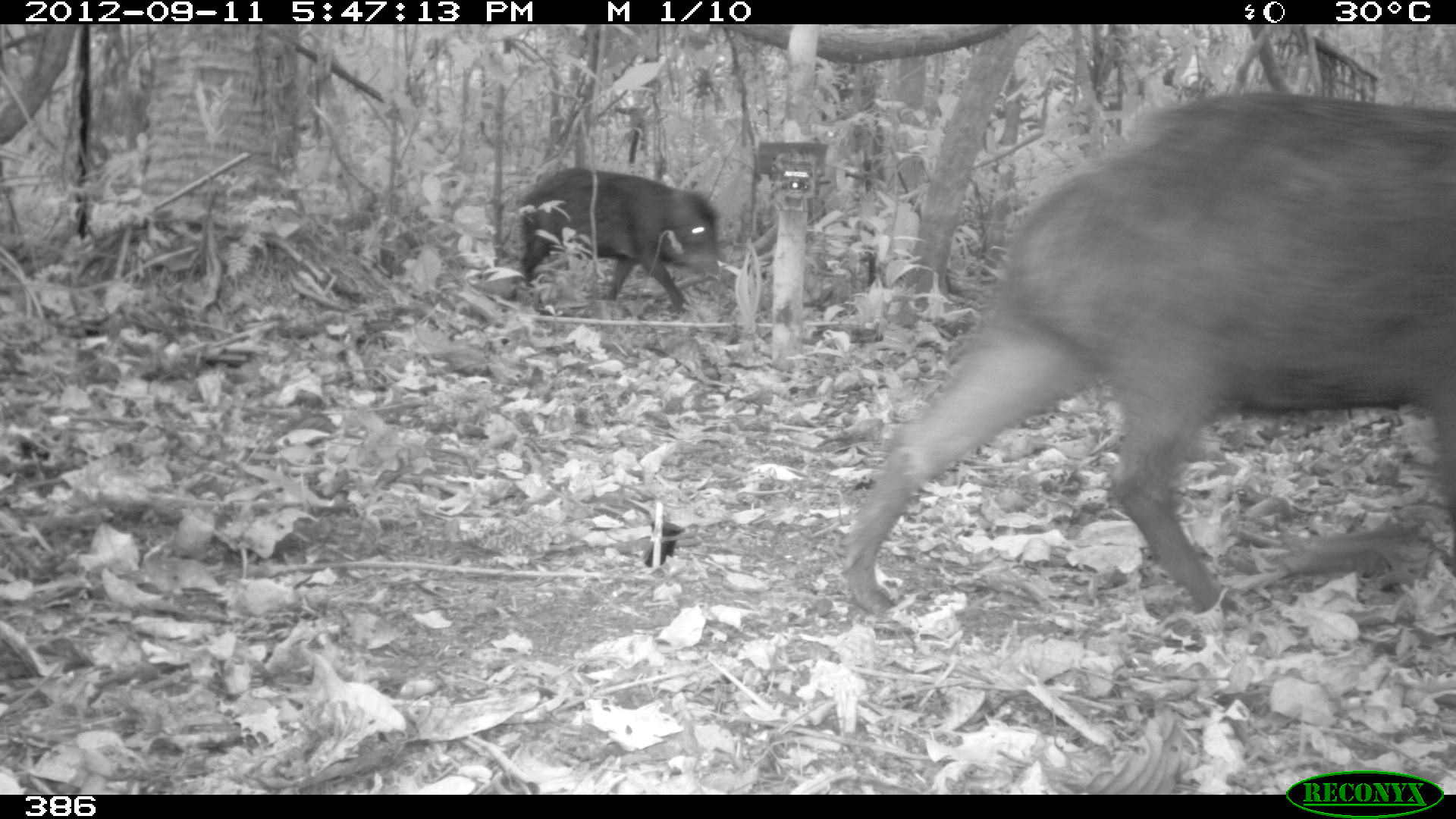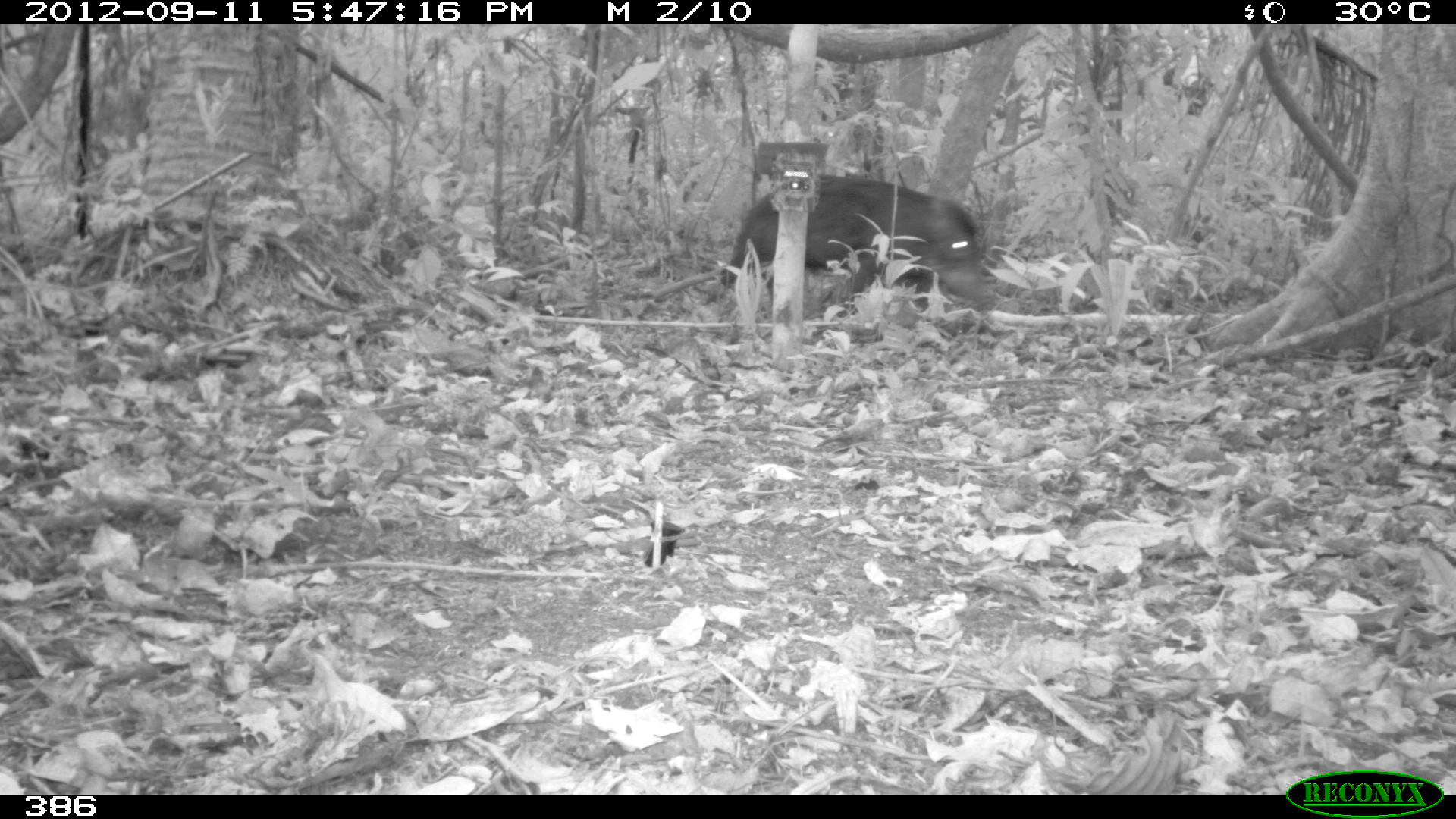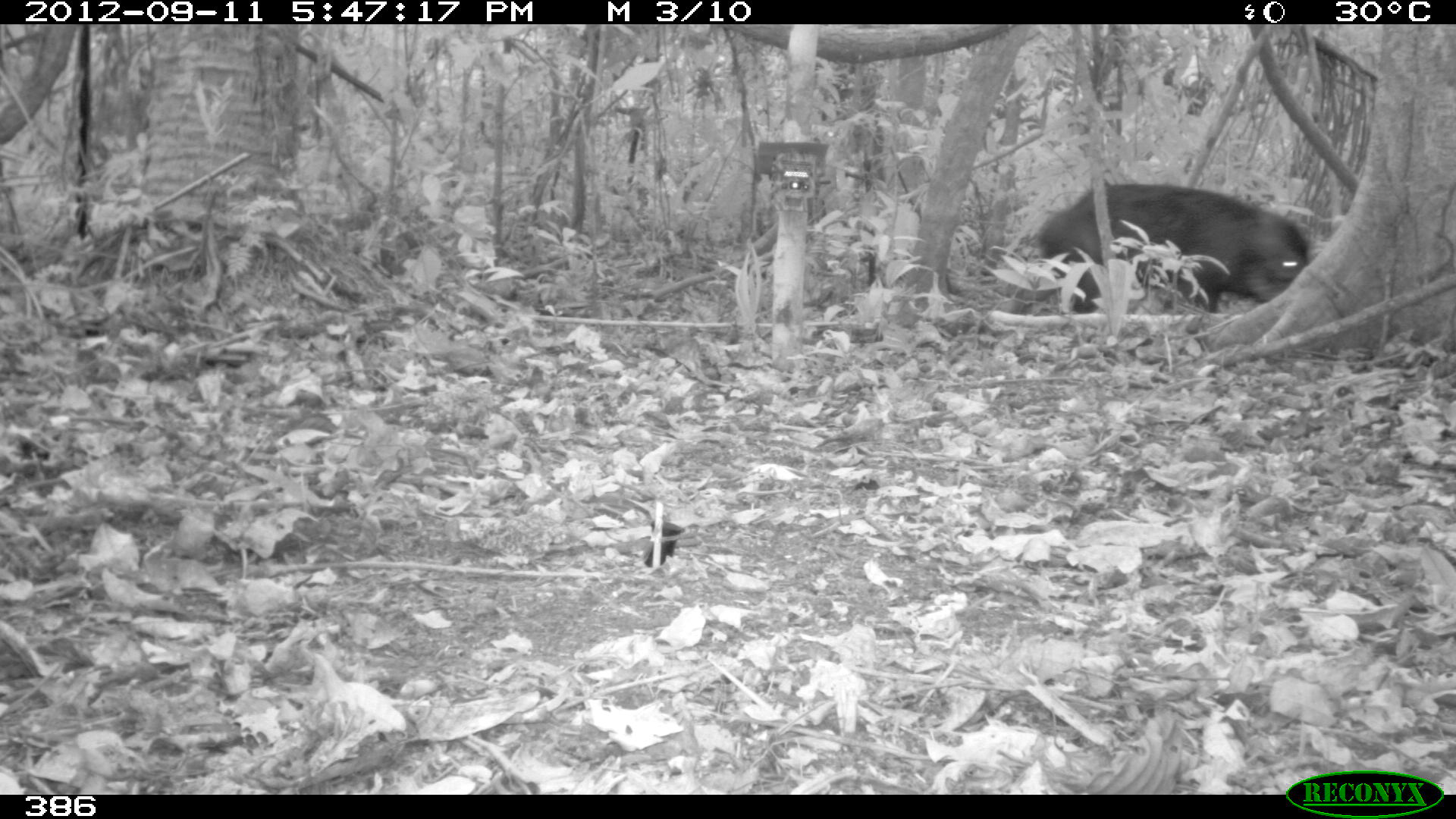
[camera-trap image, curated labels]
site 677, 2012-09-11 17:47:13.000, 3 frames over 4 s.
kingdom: Animalia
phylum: Chordata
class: Mammalia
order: Artiodactyla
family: Tayassuidae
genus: Tayassu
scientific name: Tayassu pecari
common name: white-lipped peccary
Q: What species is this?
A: Tayassu pecari (white-lipped peccary).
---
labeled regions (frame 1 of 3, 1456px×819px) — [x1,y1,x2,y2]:
tayassu pecari: [838,88,1451,613]; [498,166,721,314]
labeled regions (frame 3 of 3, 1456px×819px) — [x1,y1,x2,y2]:
tayassu pecari: [1009,180,1309,313]